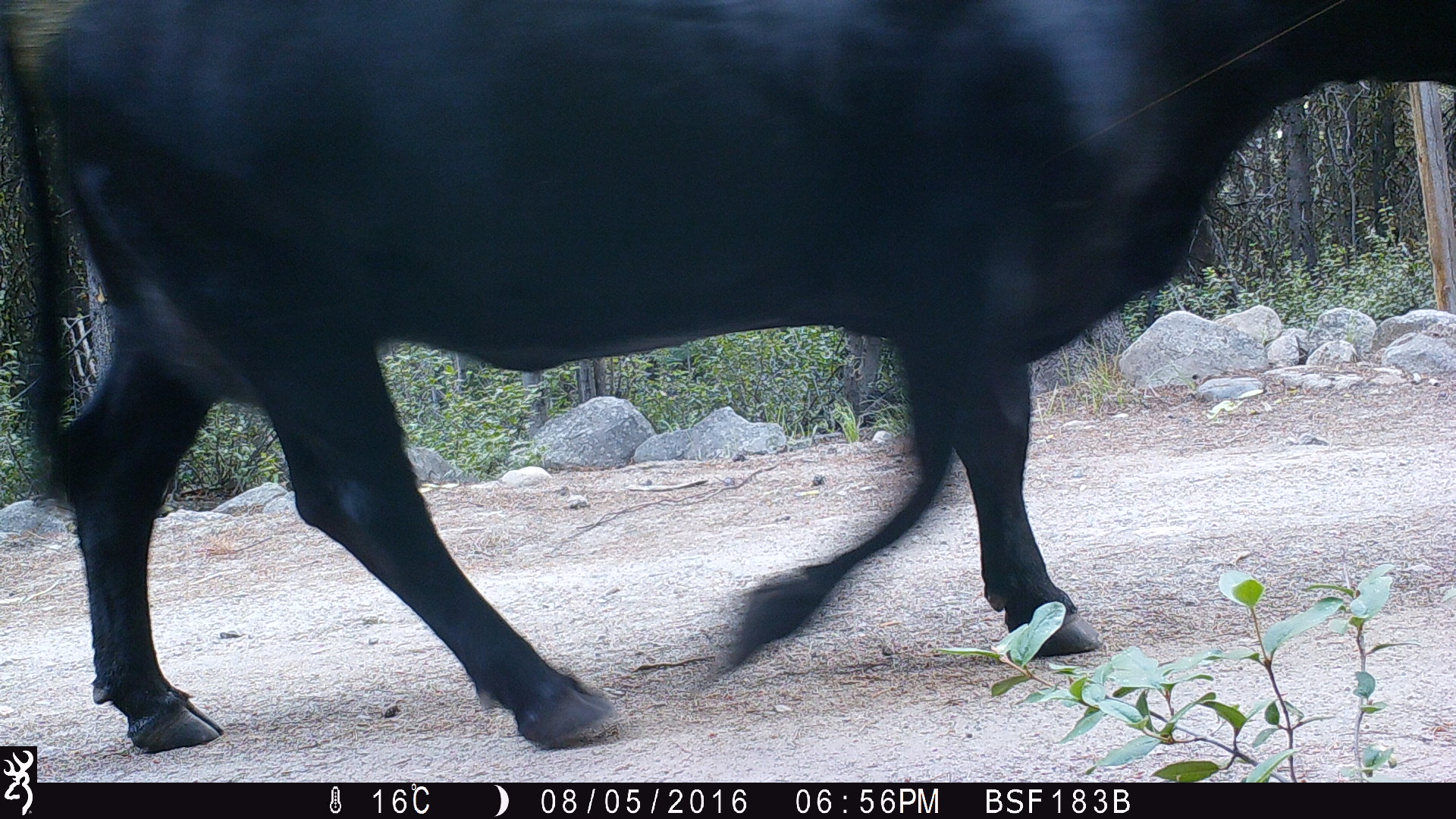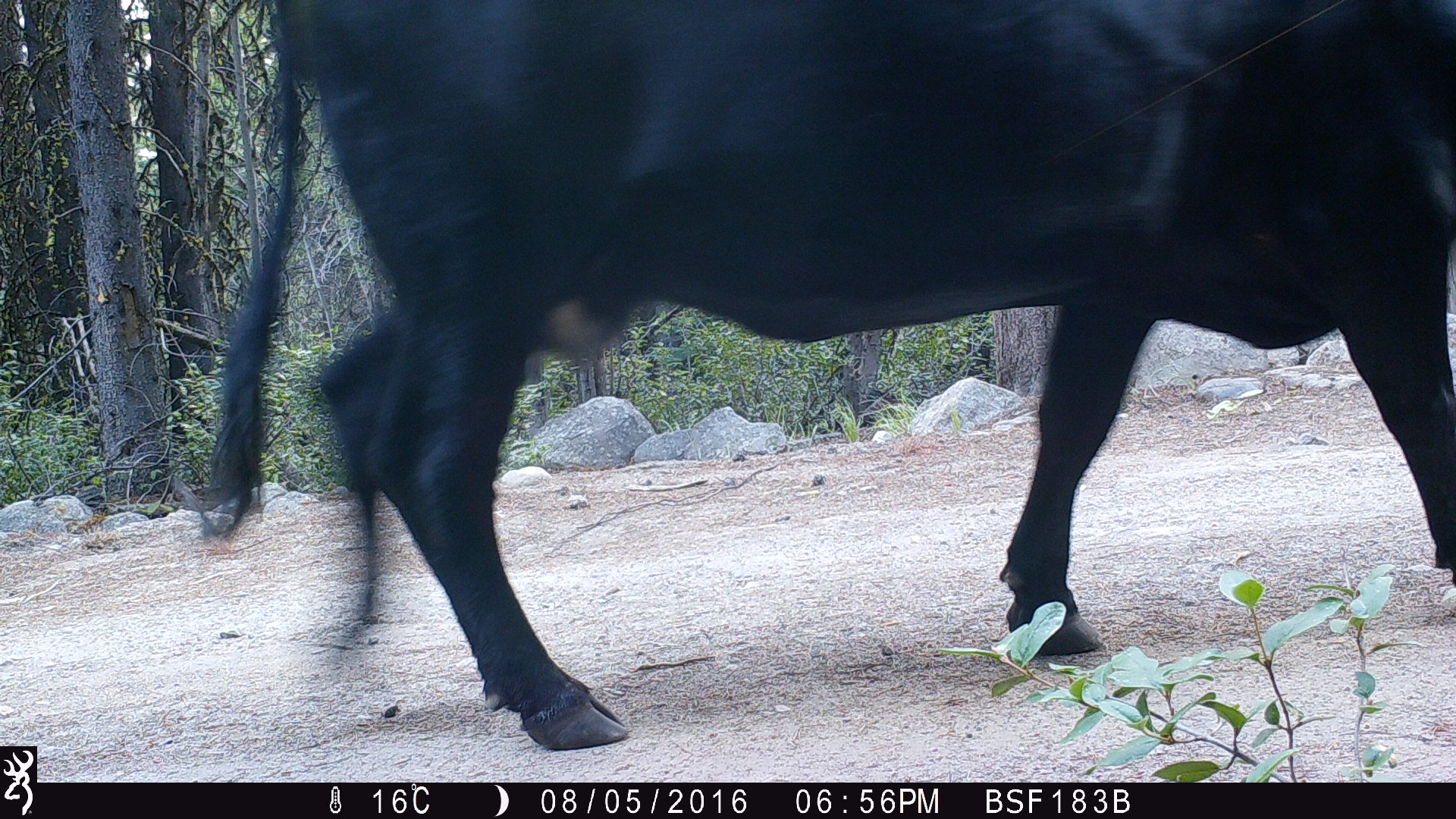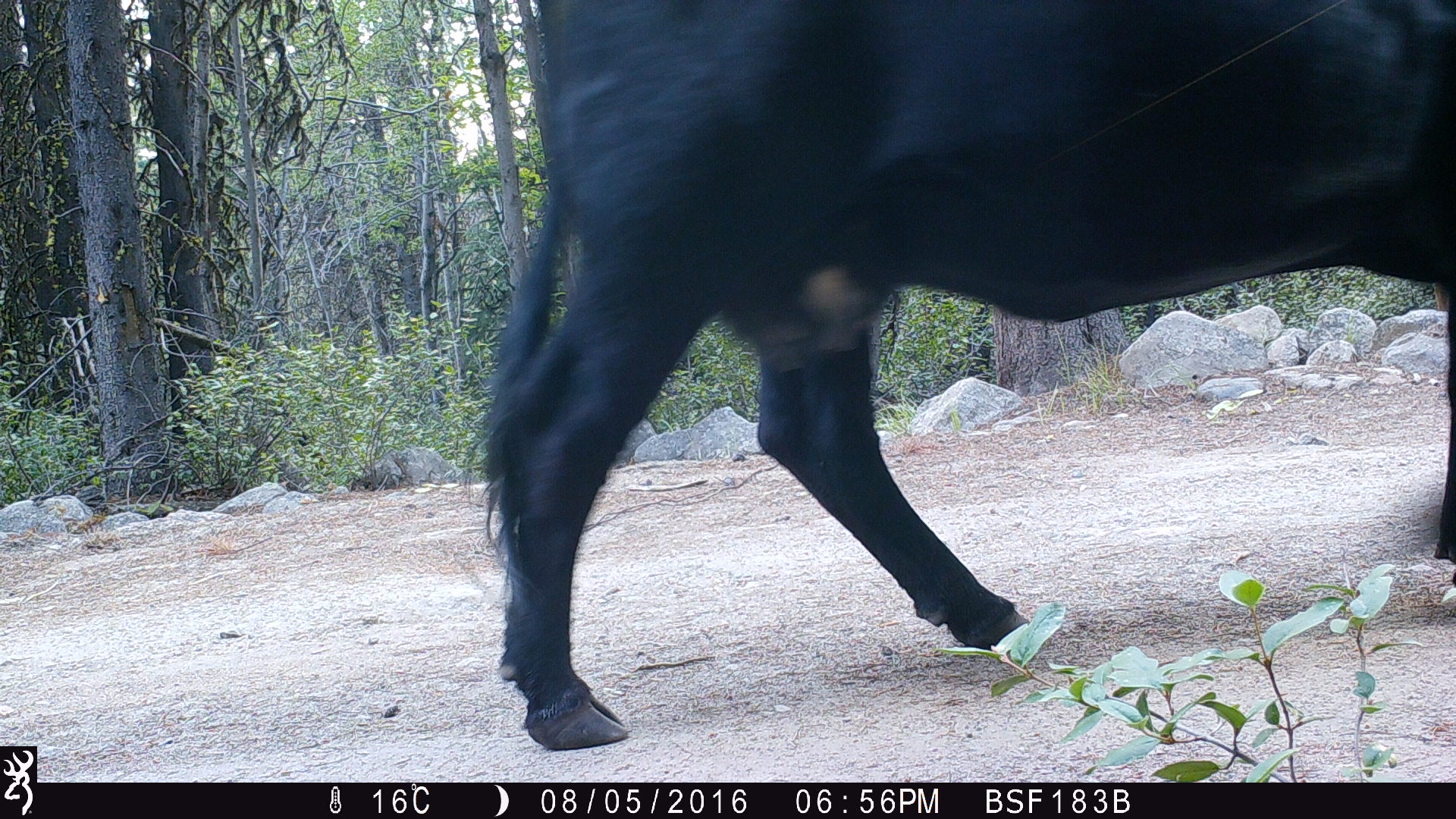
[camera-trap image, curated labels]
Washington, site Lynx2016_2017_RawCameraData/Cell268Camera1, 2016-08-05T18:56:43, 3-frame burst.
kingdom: Animalia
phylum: Chordata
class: Mammalia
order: Artiodactyla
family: Bovidae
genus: Bos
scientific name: Bos taurus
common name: domestic cattle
Domestic cattle (Bos taurus). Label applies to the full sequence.